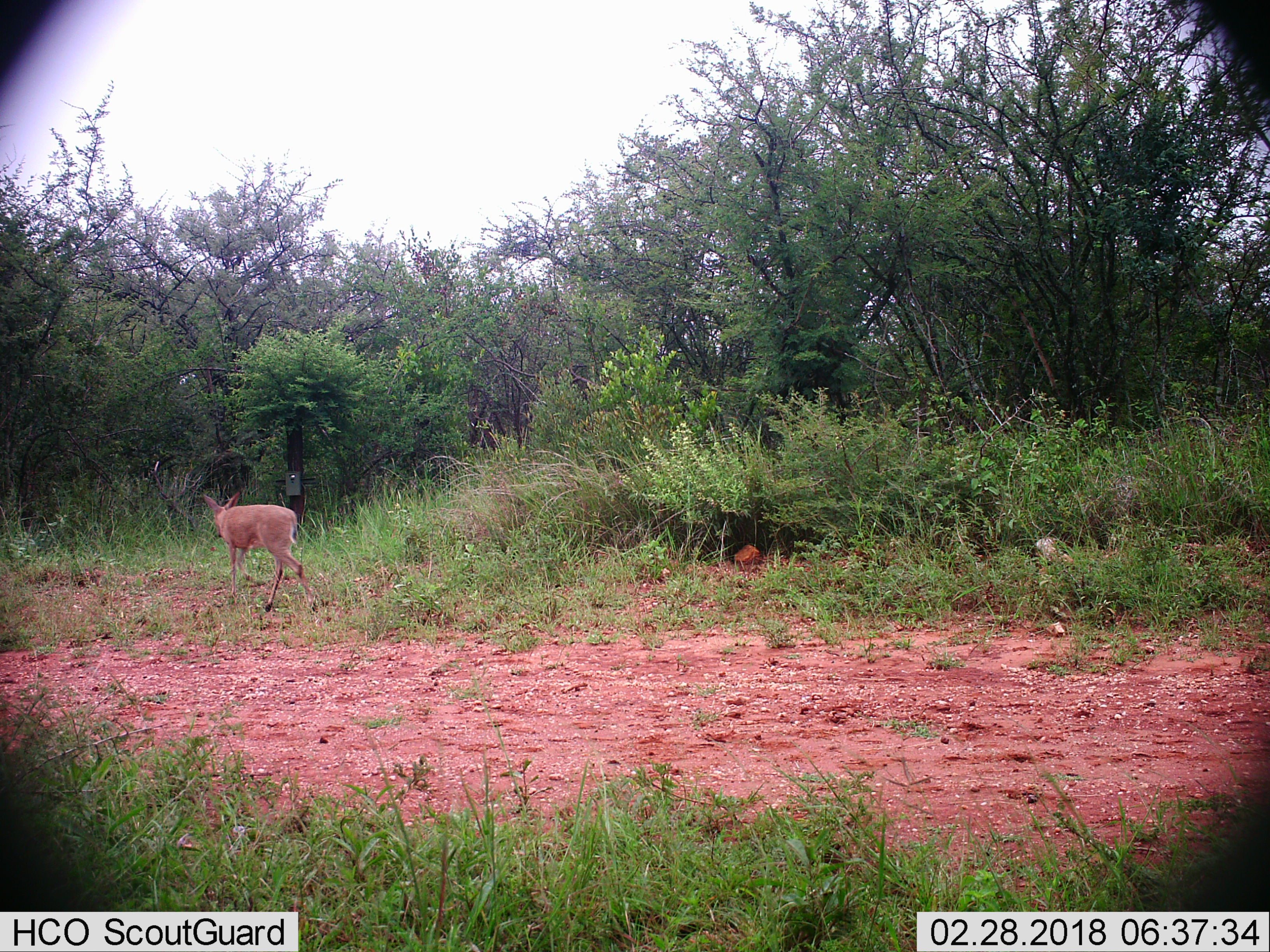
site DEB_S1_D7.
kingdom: Animalia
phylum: Chordata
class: Mammalia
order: Artiodactyla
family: Bovidae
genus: Sylvicapra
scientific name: Sylvicapra grimmia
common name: common duiker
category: duikercommongrey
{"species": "duikercommongrey (common duiker) (Sylvicapra grimmia)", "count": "1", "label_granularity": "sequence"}